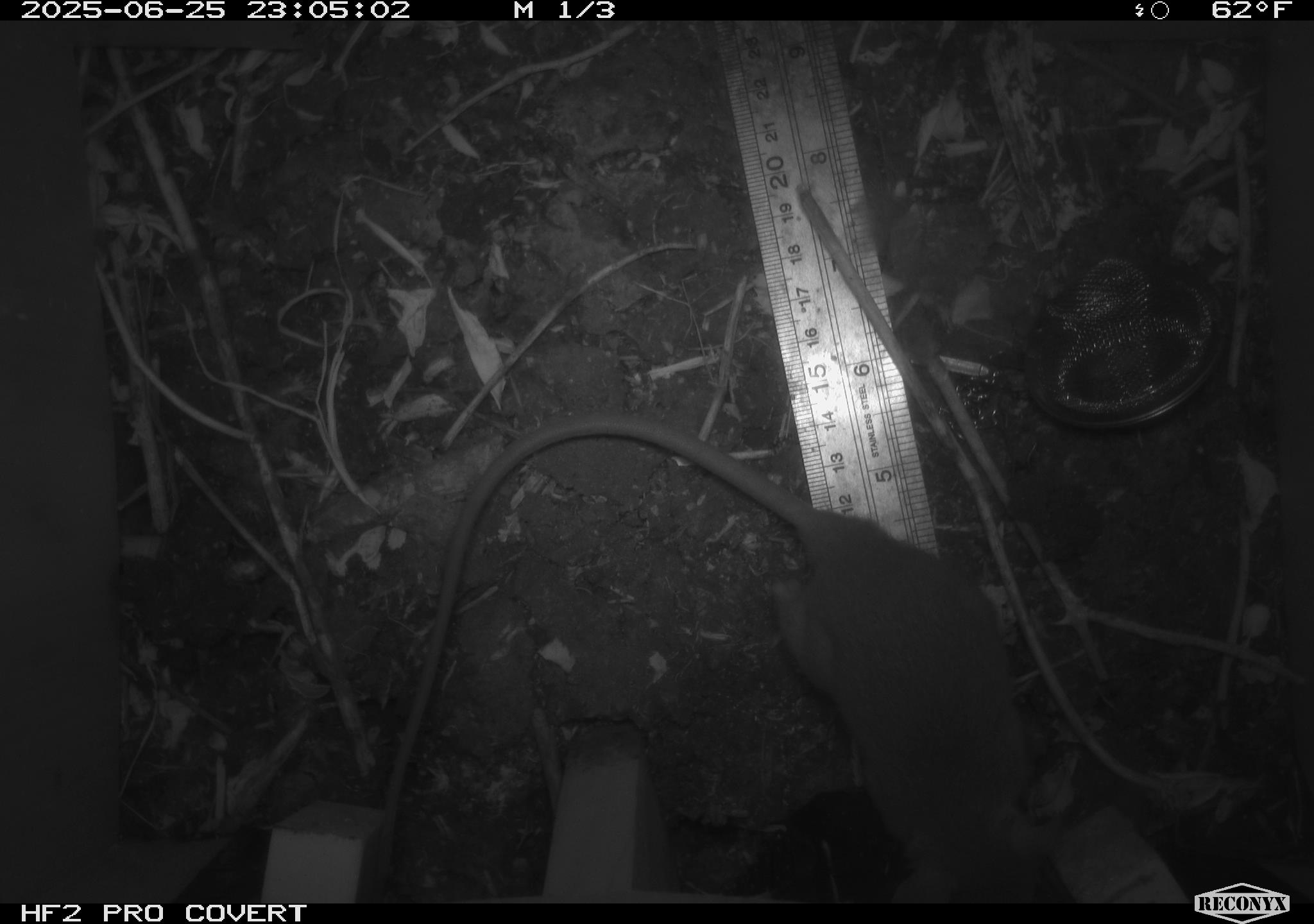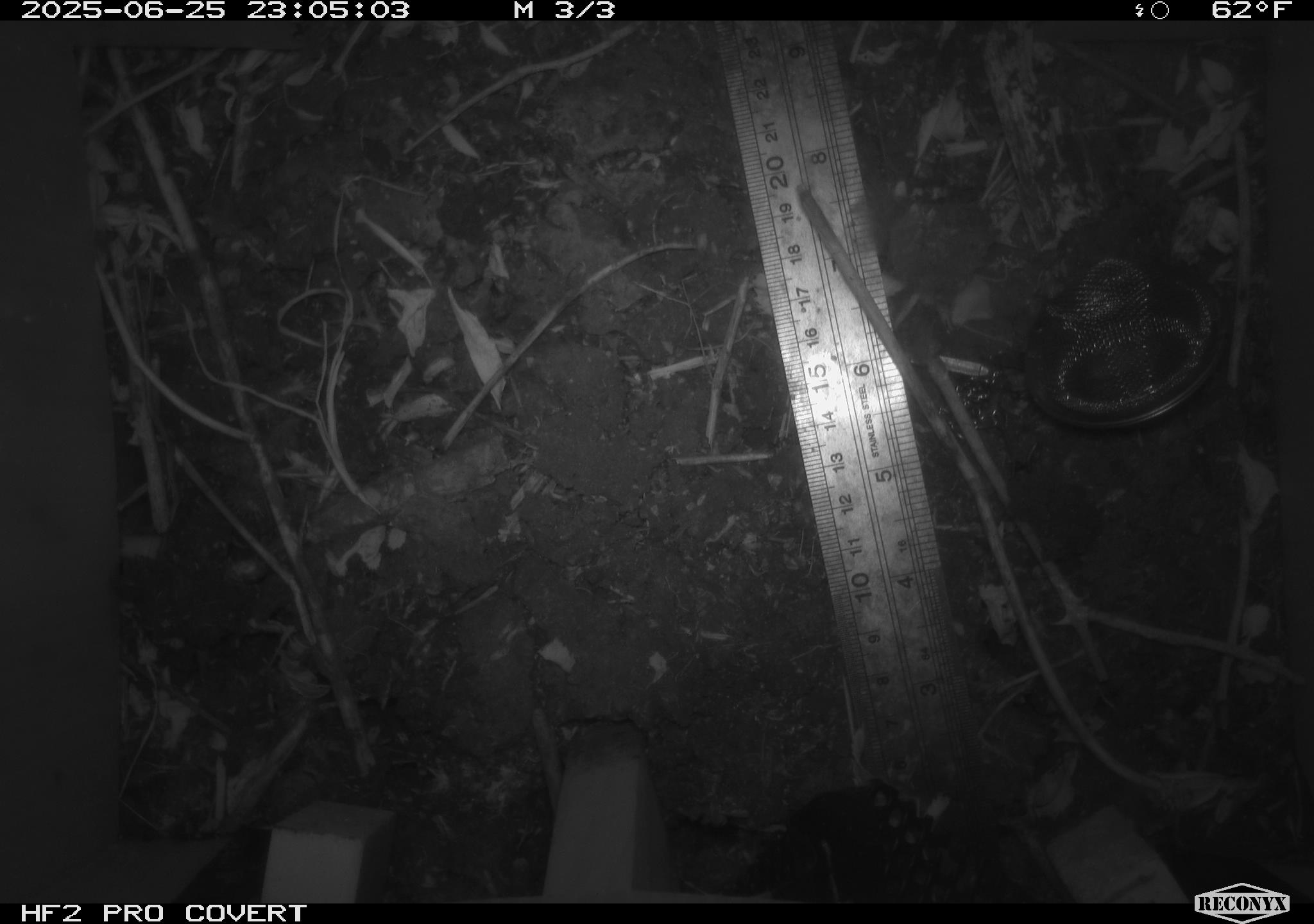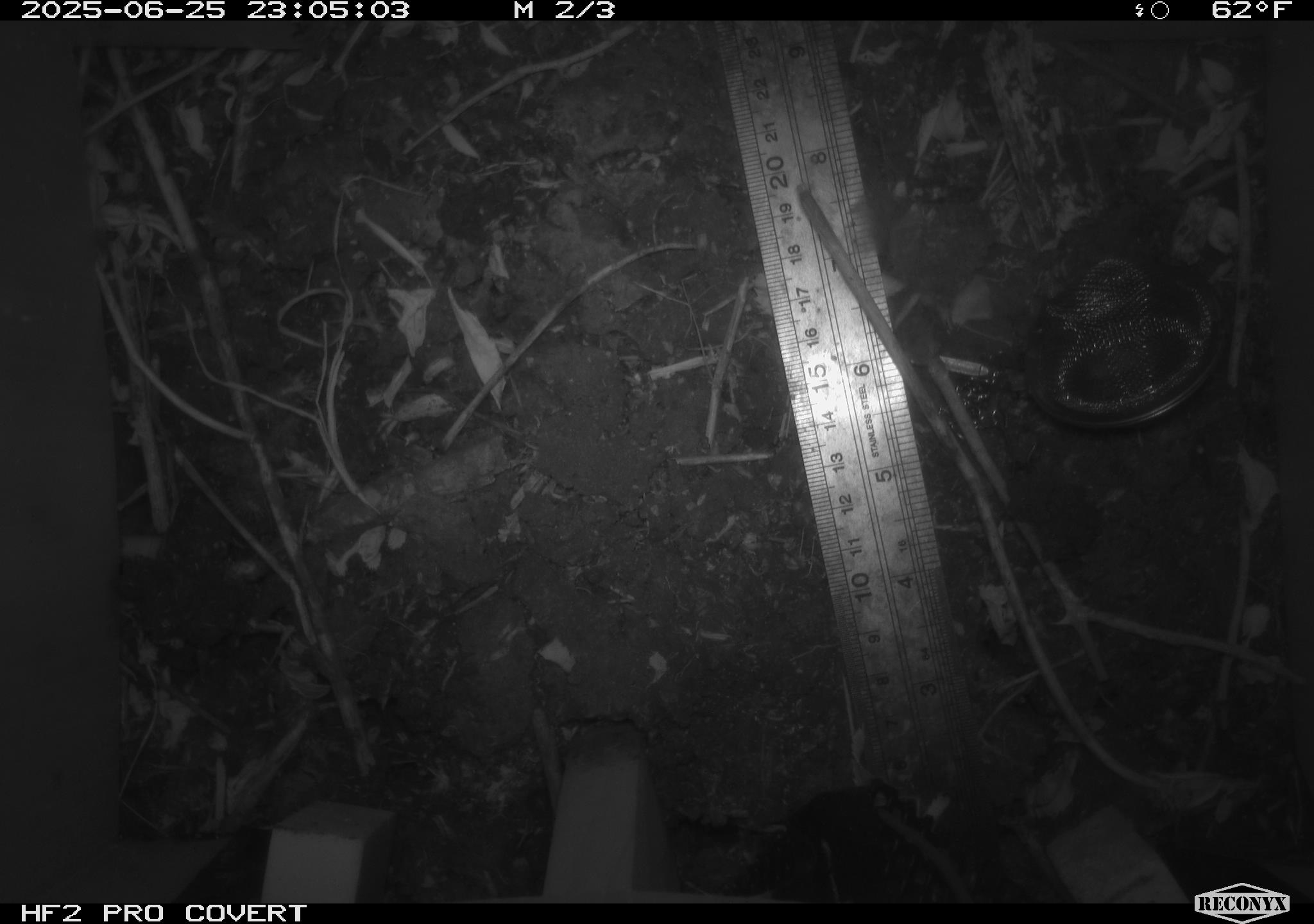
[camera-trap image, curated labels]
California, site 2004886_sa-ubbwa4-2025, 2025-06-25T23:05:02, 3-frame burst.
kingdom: Animalia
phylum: Chordata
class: Mammalia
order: Rodentia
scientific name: Rodentia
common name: rodent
Rodent (Rodentia).